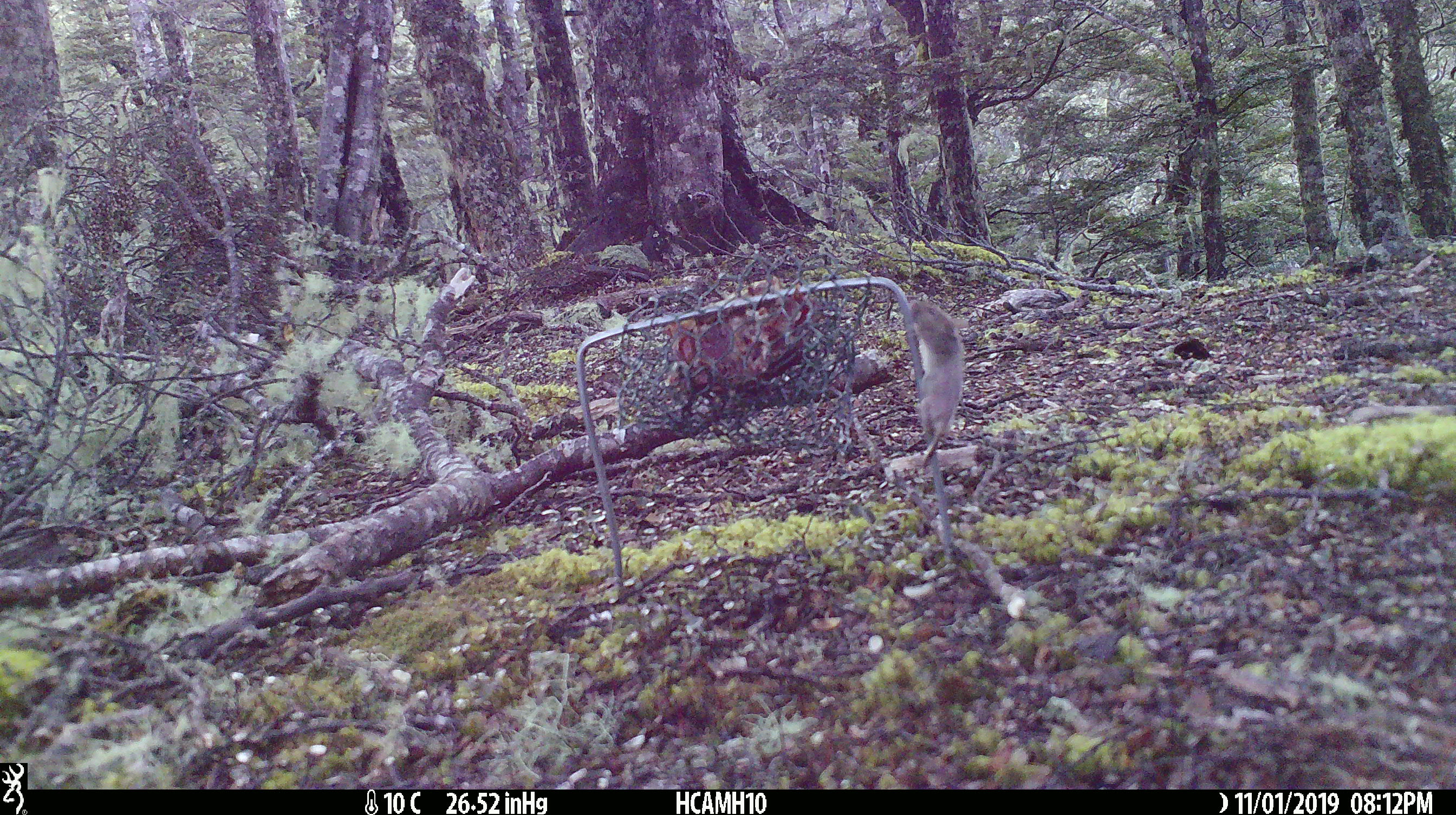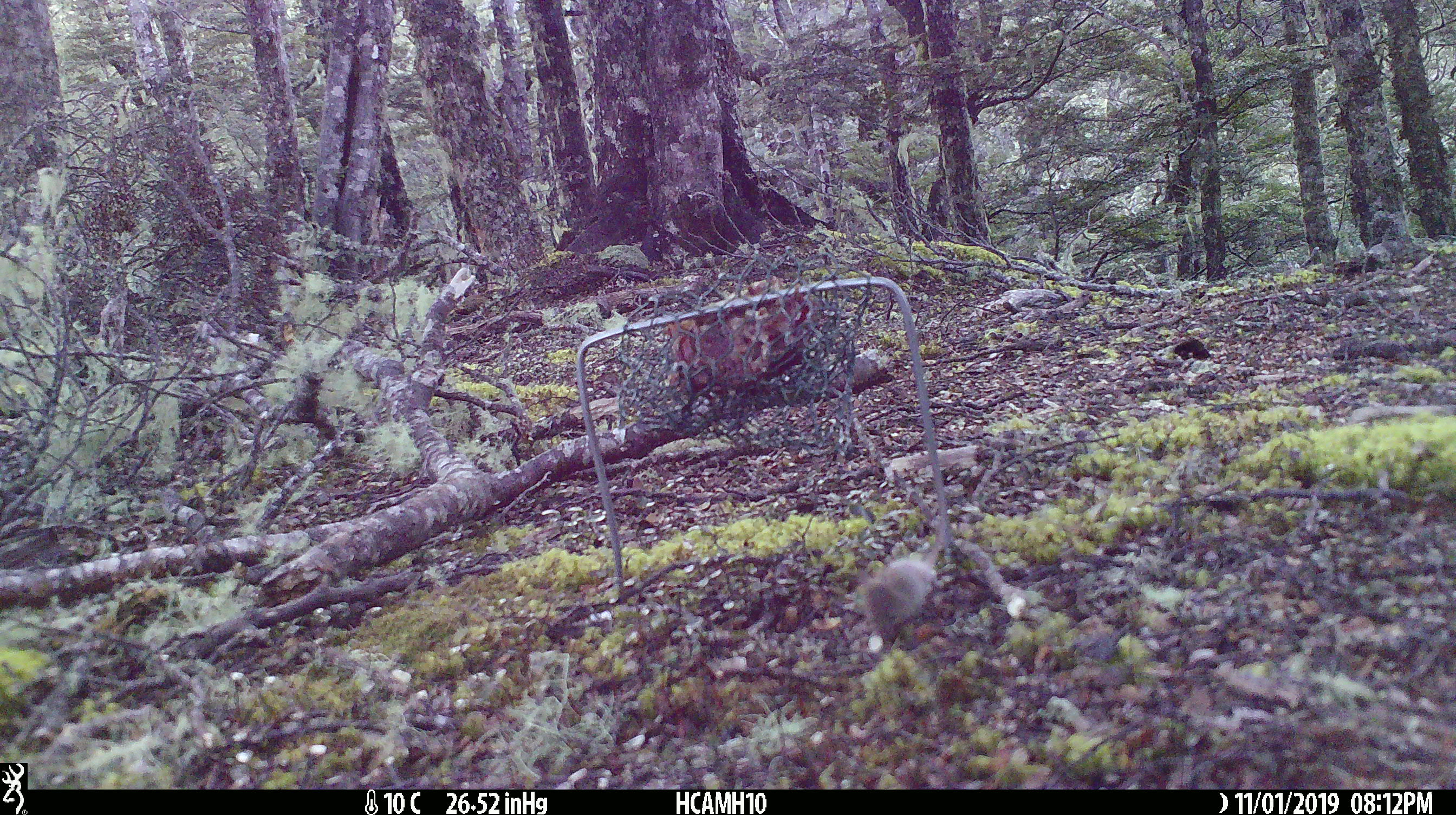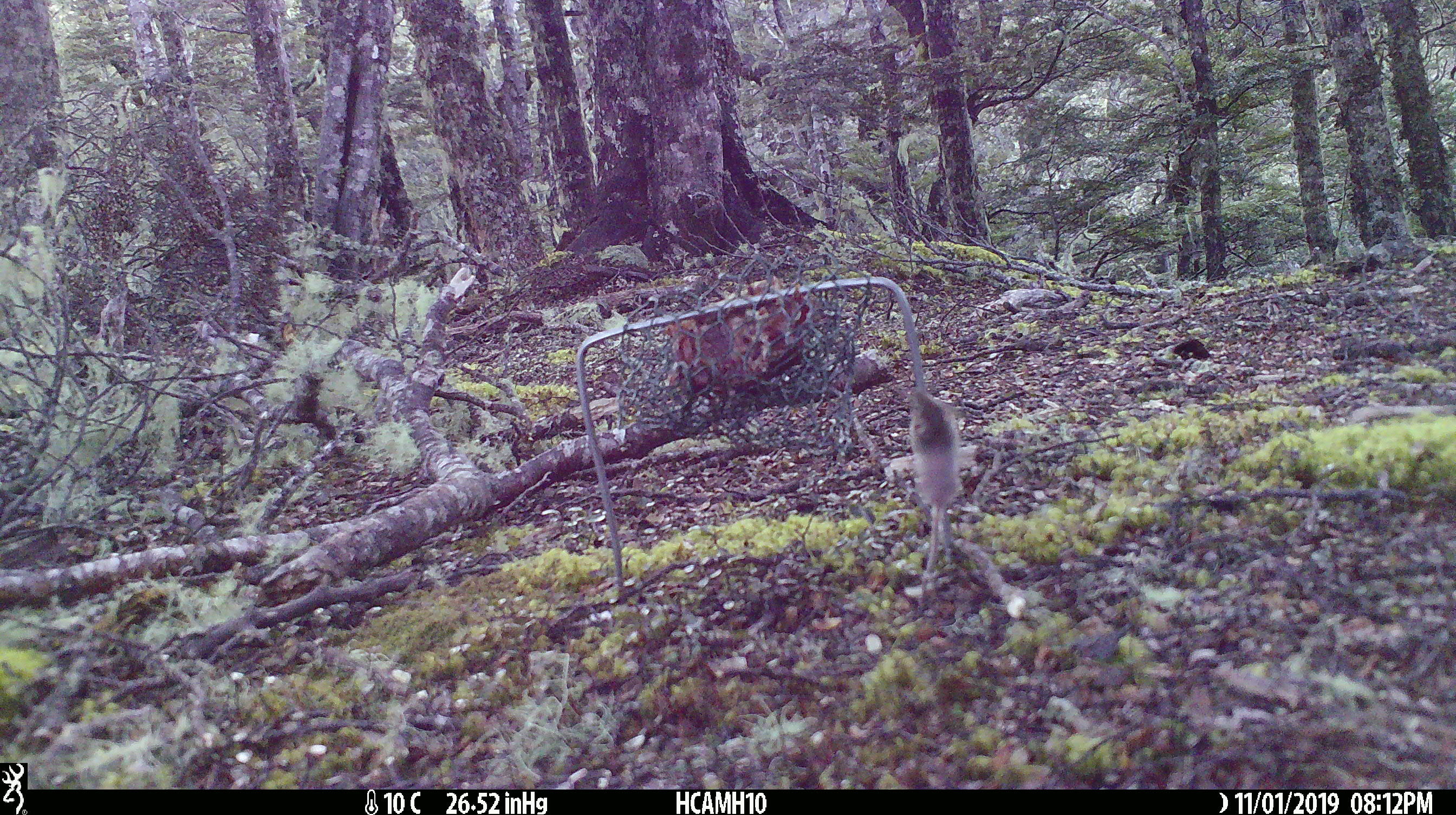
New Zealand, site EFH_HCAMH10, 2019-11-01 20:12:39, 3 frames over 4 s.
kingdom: Animalia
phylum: Chordata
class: Mammalia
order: Rodentia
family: Muridae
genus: Mus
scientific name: Mus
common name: mouse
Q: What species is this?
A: Mouse (Mus).